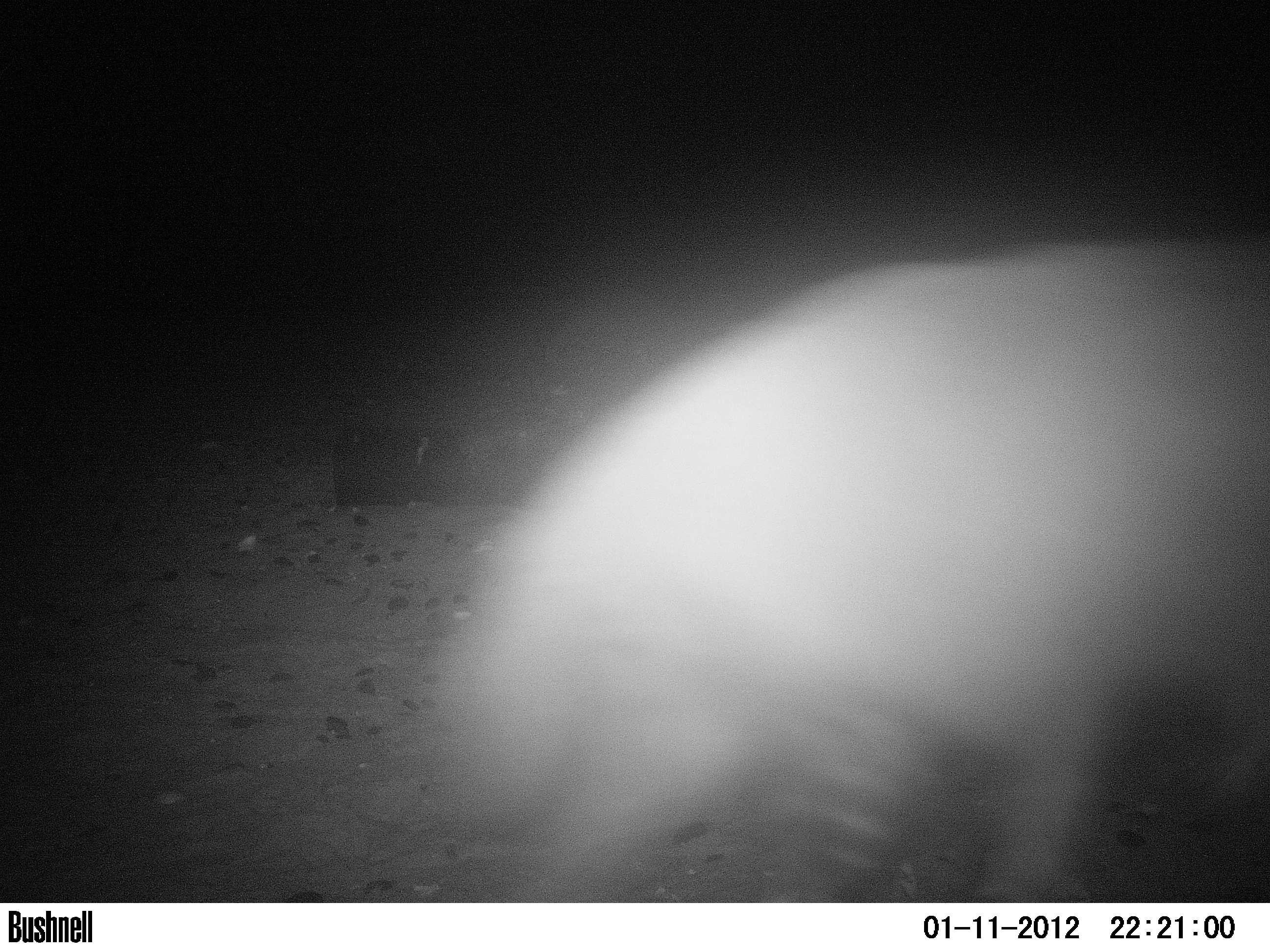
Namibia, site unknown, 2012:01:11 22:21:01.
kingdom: Animalia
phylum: Chordata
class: Mammalia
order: Carnivora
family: Hyaenidae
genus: Parahyaena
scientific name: Parahyaena brunnea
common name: brown hyena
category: hyaena brunnea